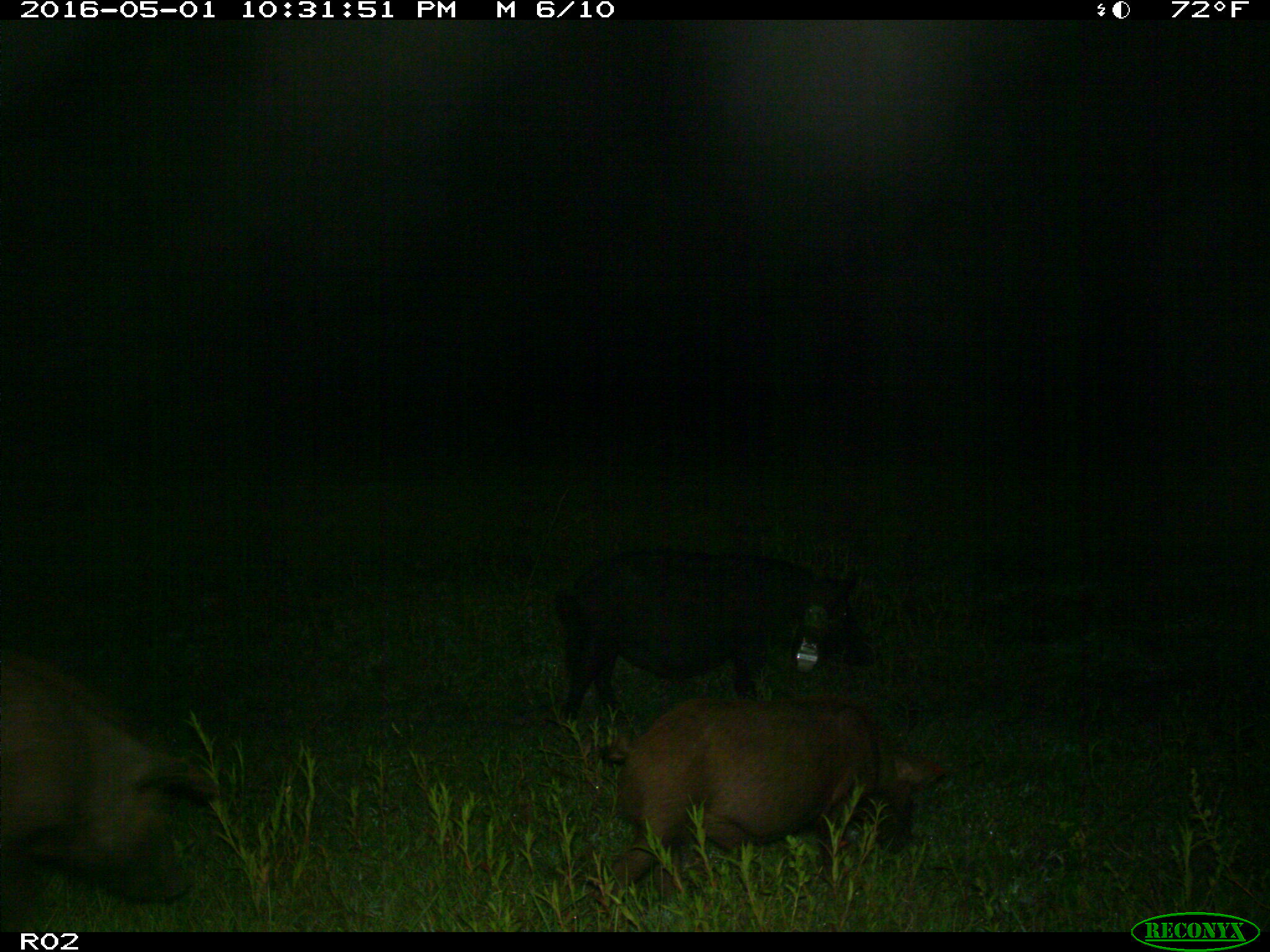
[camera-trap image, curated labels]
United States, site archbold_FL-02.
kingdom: Animalia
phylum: Chordata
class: Mammalia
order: Artiodactyla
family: Suidae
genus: Sus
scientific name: Sus scrofa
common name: wild boar